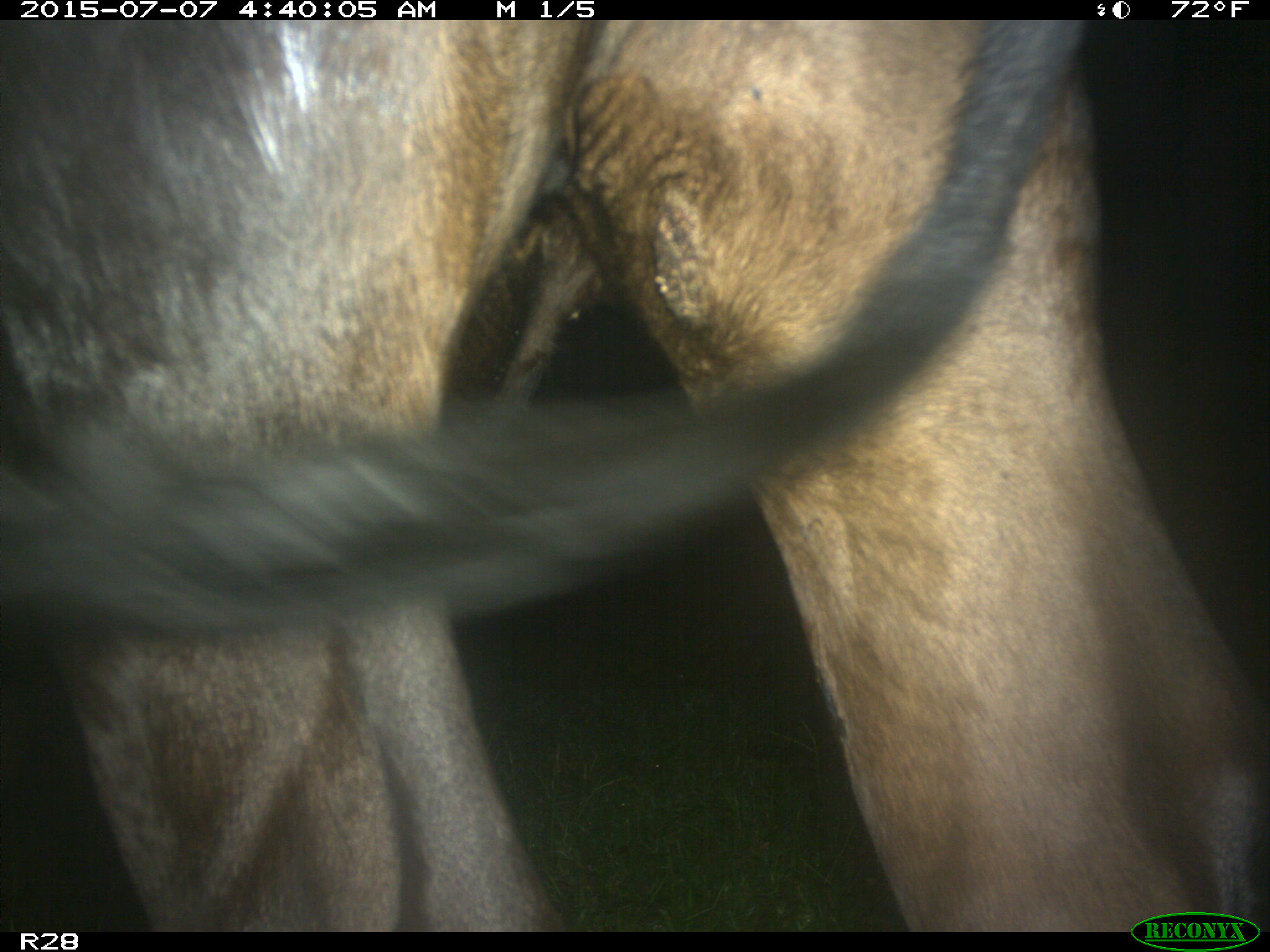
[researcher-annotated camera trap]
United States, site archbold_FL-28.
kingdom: Animalia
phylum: Chordata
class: Mammalia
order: Artiodactyla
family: Bovidae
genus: Bos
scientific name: Bos taurus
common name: domestic cow